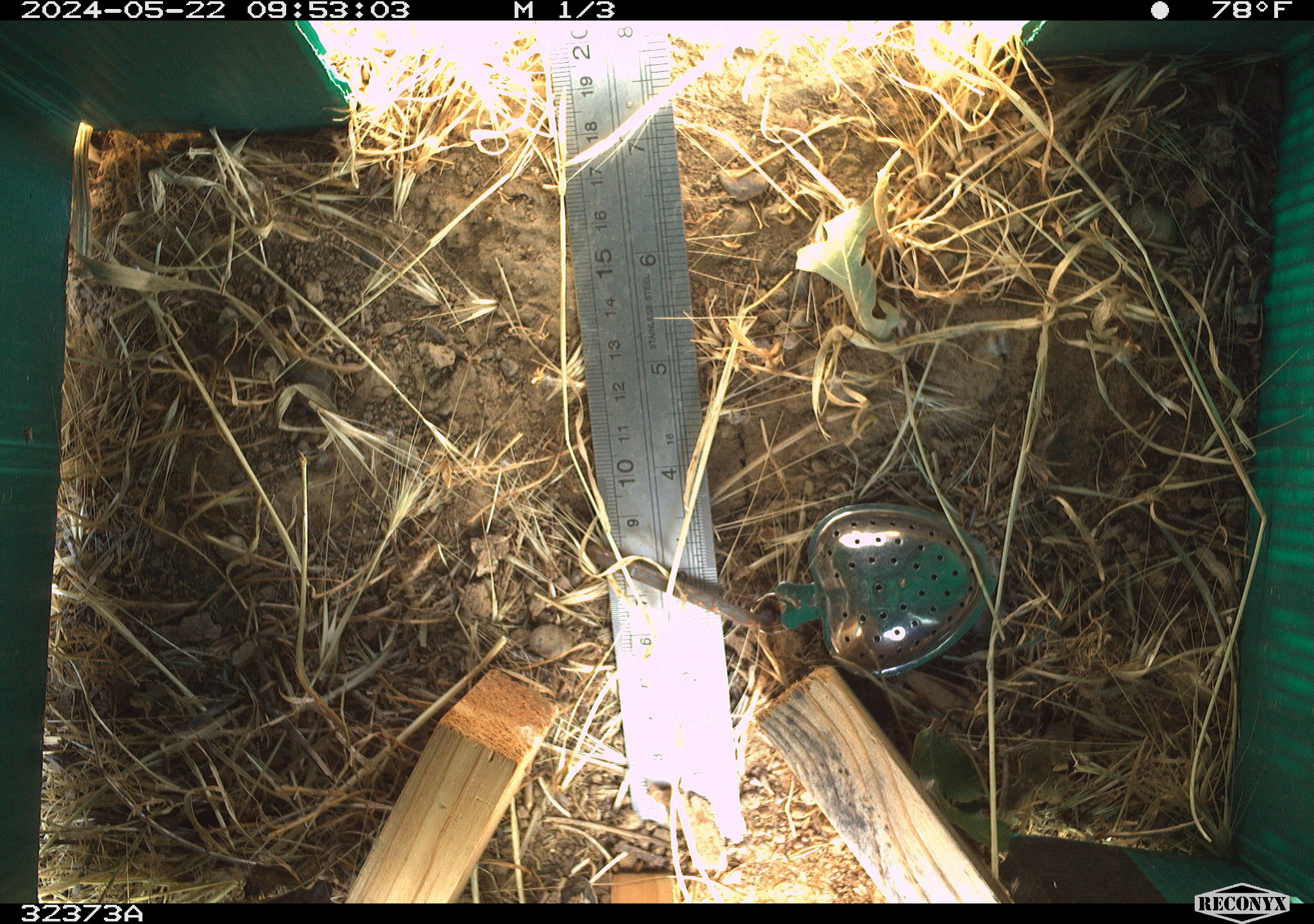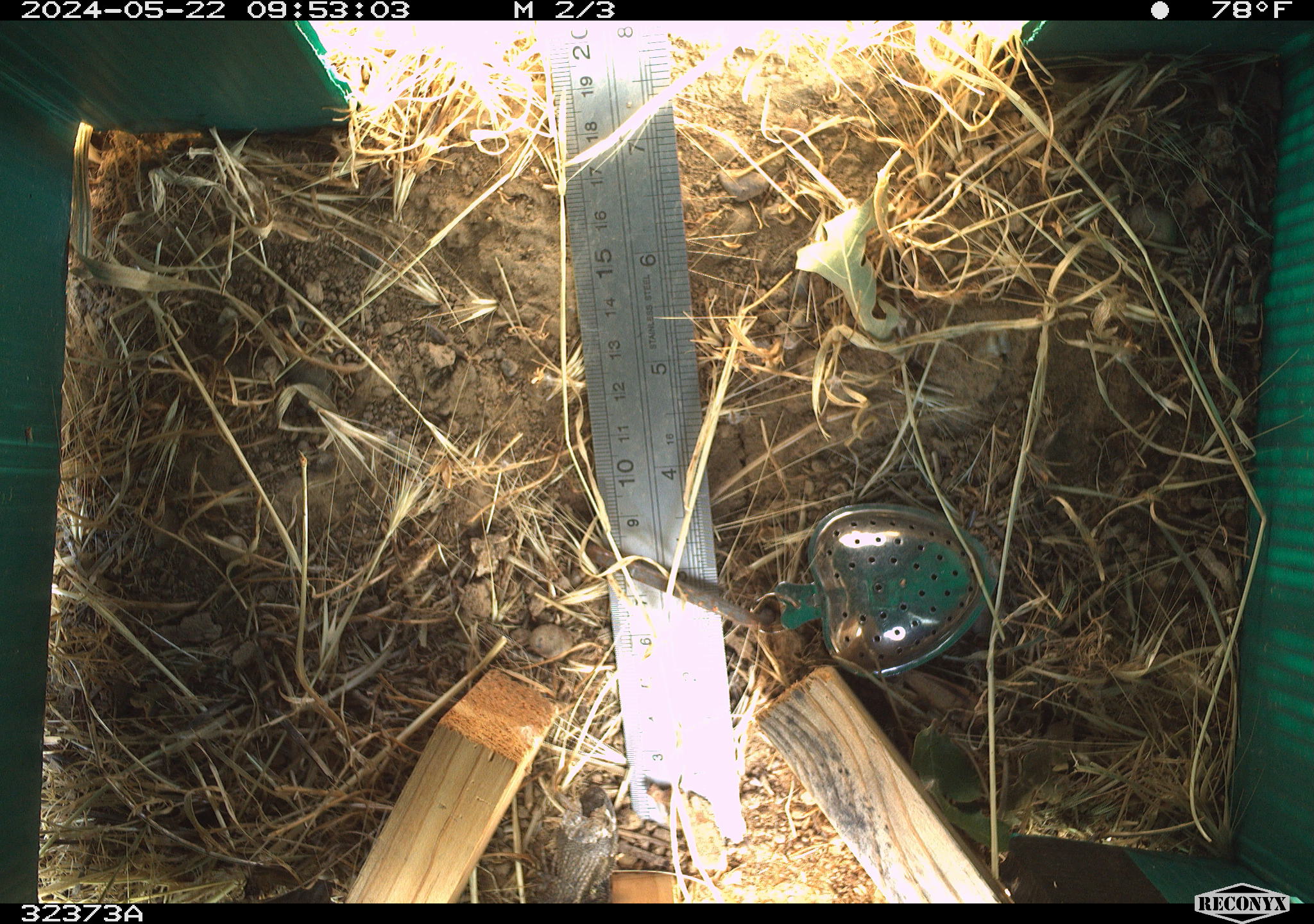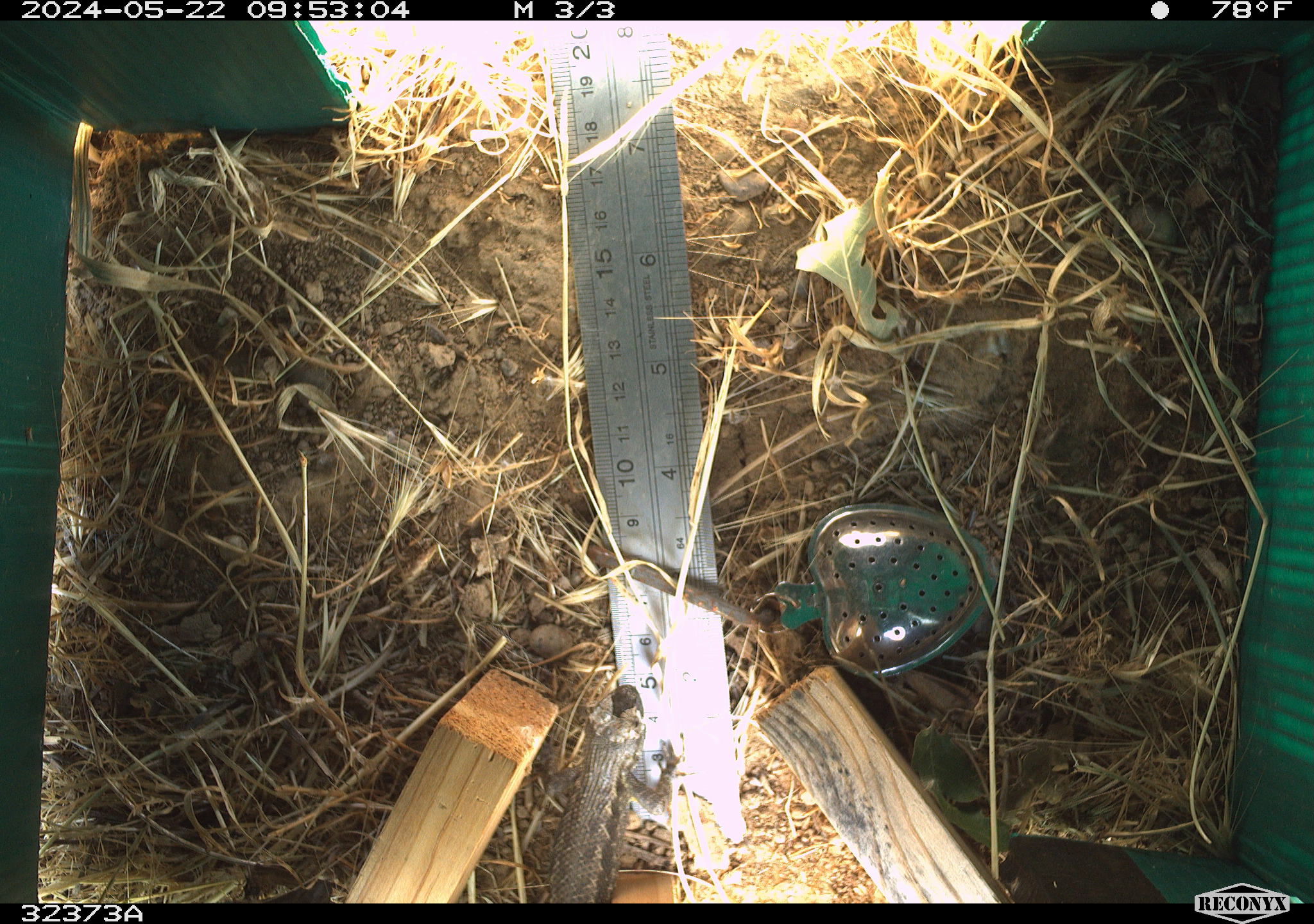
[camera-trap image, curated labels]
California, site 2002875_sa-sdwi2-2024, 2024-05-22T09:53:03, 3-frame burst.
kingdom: Animalia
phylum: Chordata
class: Reptilia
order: Squamata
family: Phrynosomatidae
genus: Sceloporus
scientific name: Sceloporus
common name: spiny lizards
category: sceloporus species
Sceloporus species (spiny lizards) (Sceloporus).